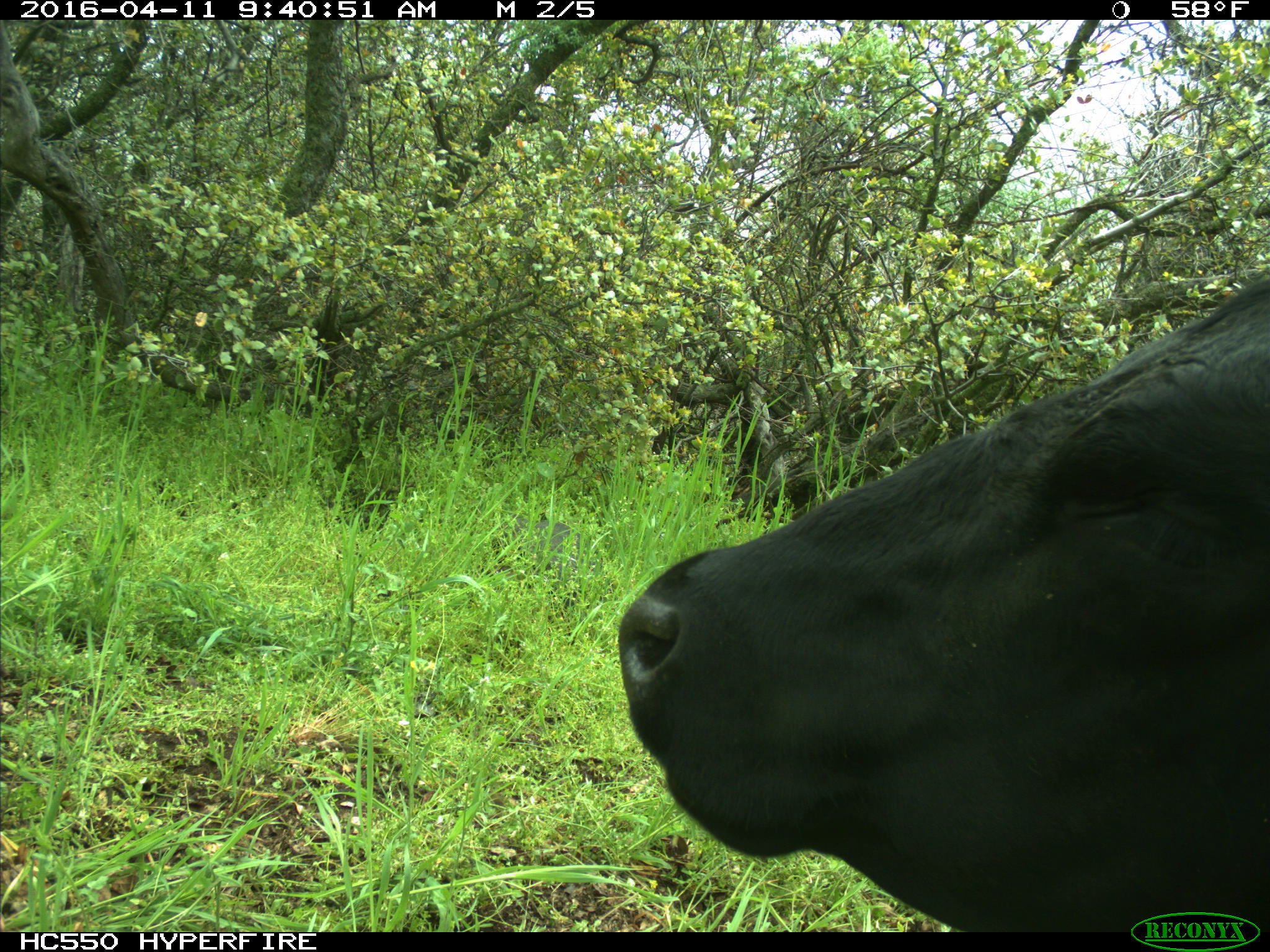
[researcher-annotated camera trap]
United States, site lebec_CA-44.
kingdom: Animalia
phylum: Chordata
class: Mammalia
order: Artiodactyla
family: Bovidae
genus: Bos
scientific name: Bos taurus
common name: domestic cow